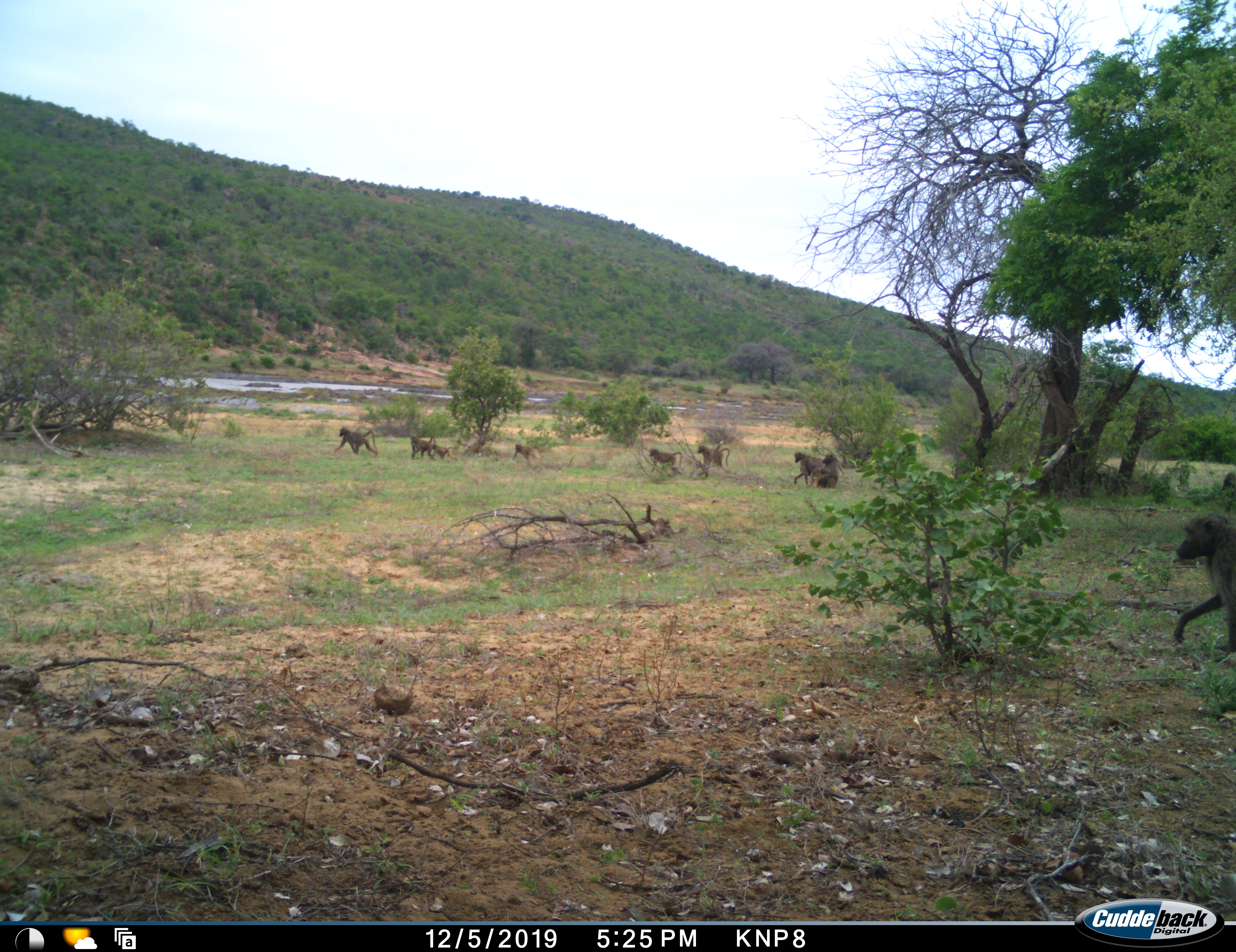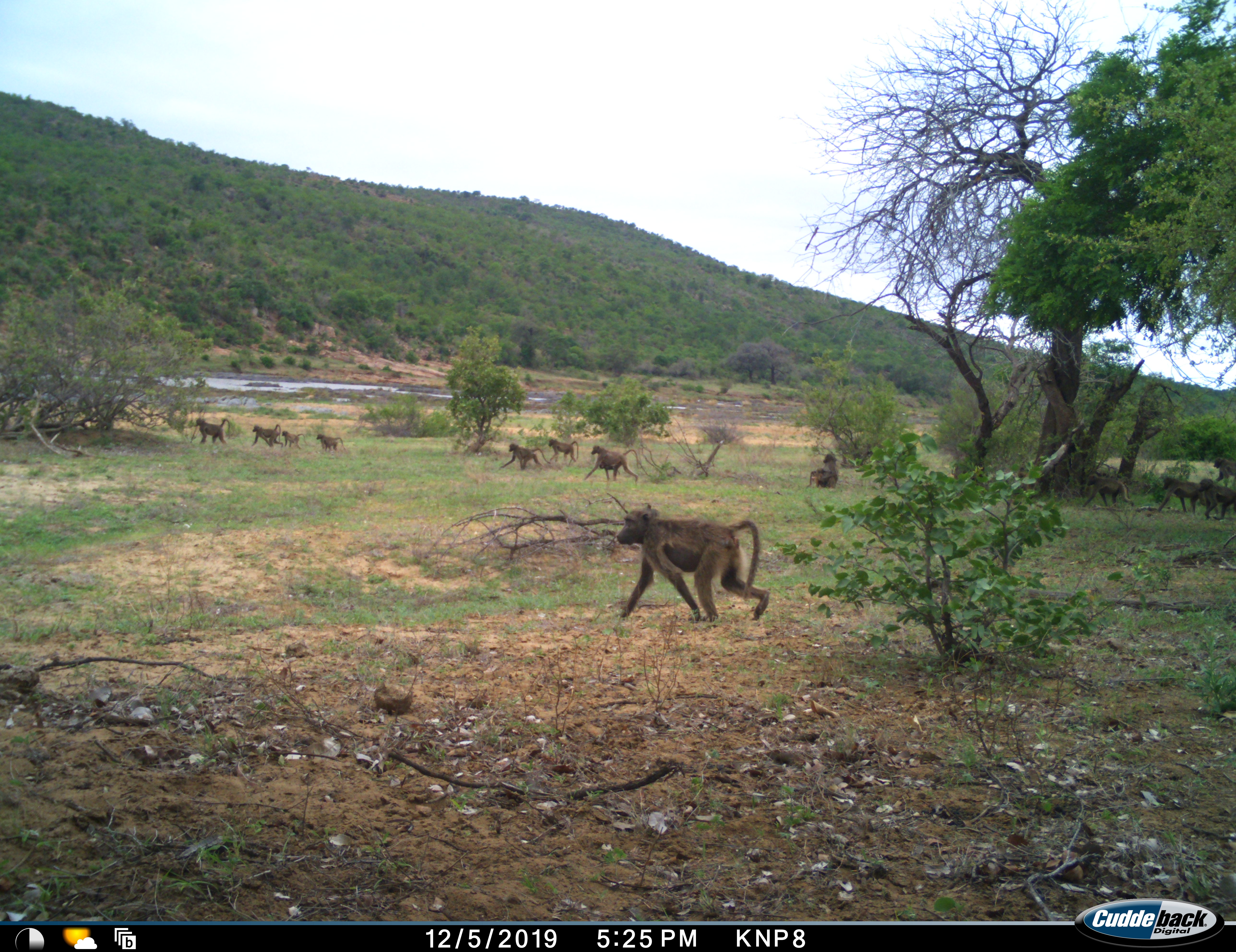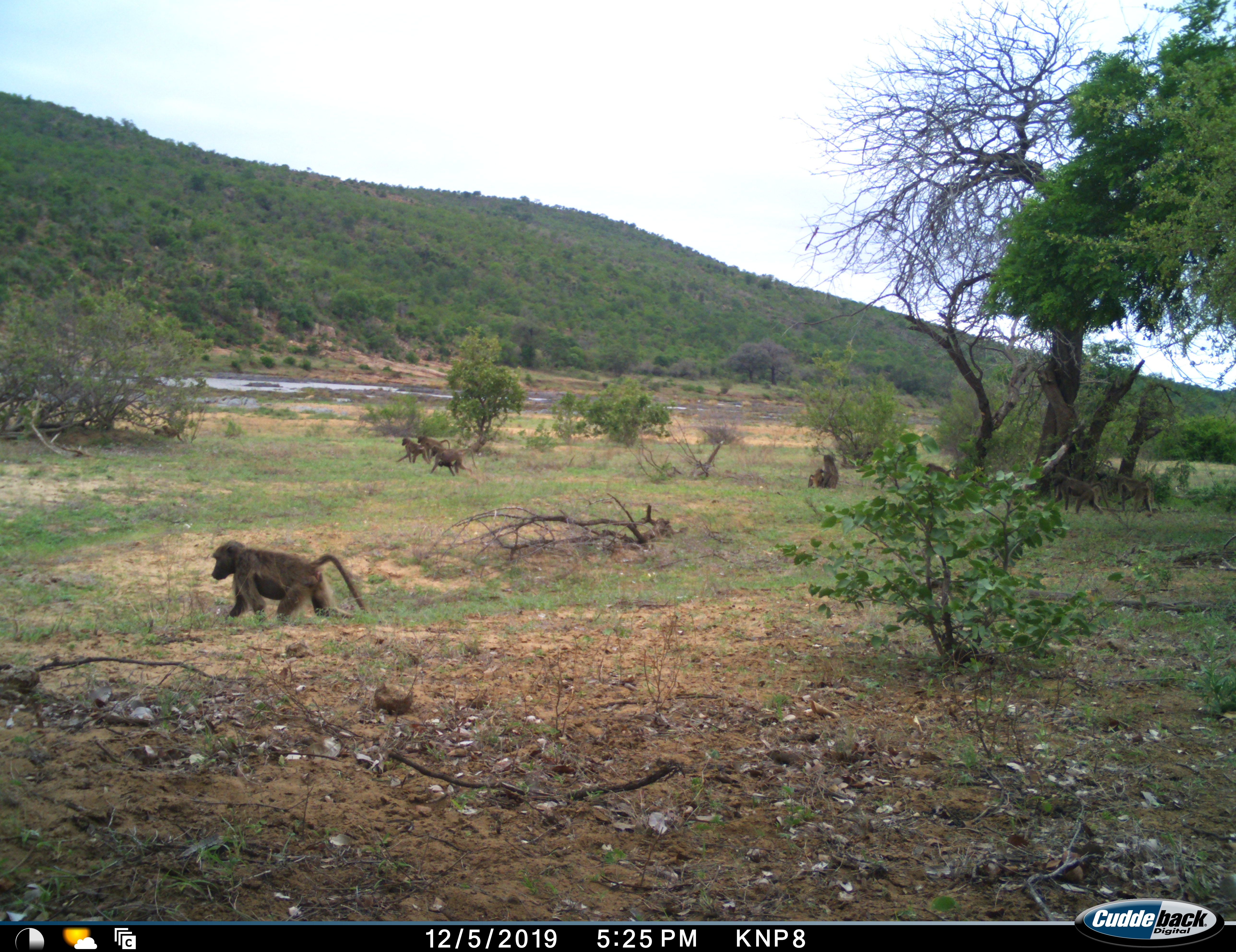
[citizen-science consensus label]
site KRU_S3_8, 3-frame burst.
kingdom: Animalia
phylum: Chordata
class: Mammalia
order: Primates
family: Cercopithecidae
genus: Papio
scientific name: Papio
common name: baboon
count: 11-50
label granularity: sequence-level